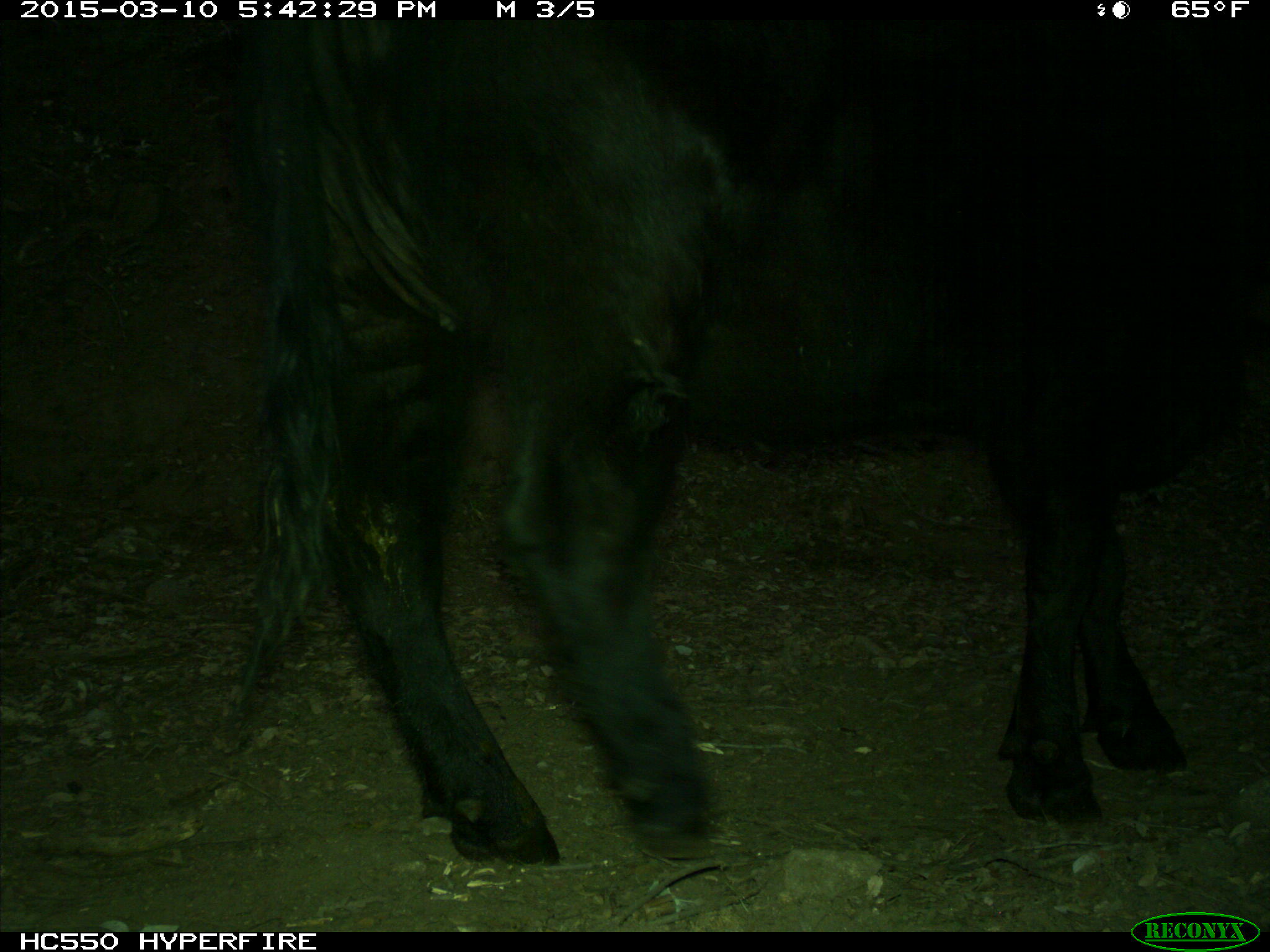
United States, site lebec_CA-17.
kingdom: Animalia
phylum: Chordata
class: Mammalia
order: Artiodactyla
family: Bovidae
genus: Bos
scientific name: Bos taurus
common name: domestic cow